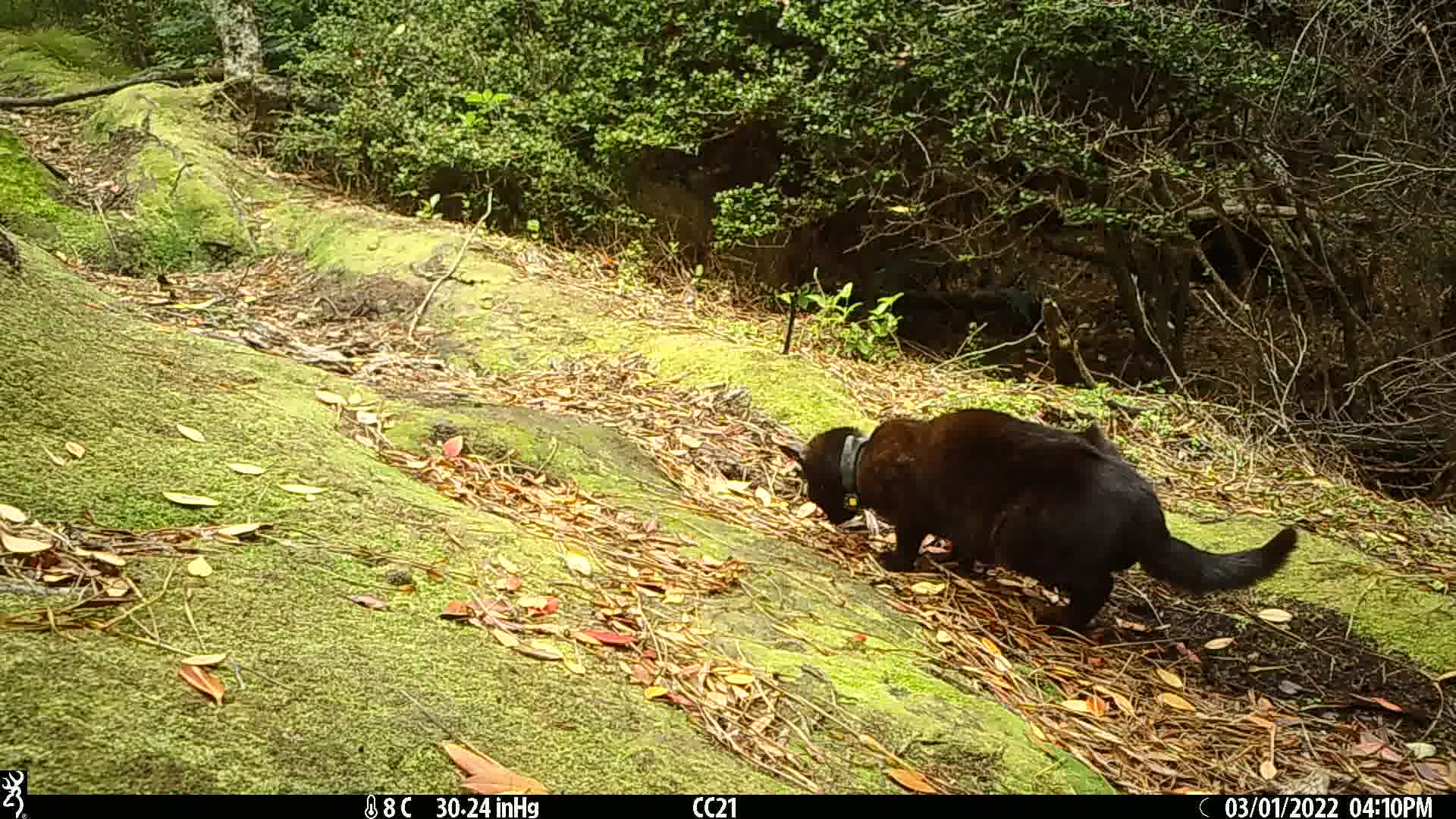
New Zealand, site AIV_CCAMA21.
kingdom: Animalia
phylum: Chordata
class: Mammalia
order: Carnivora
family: Felidae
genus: Felis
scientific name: Felis catus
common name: domestic cat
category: cat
Cat (domestic cat) (Felis catus).